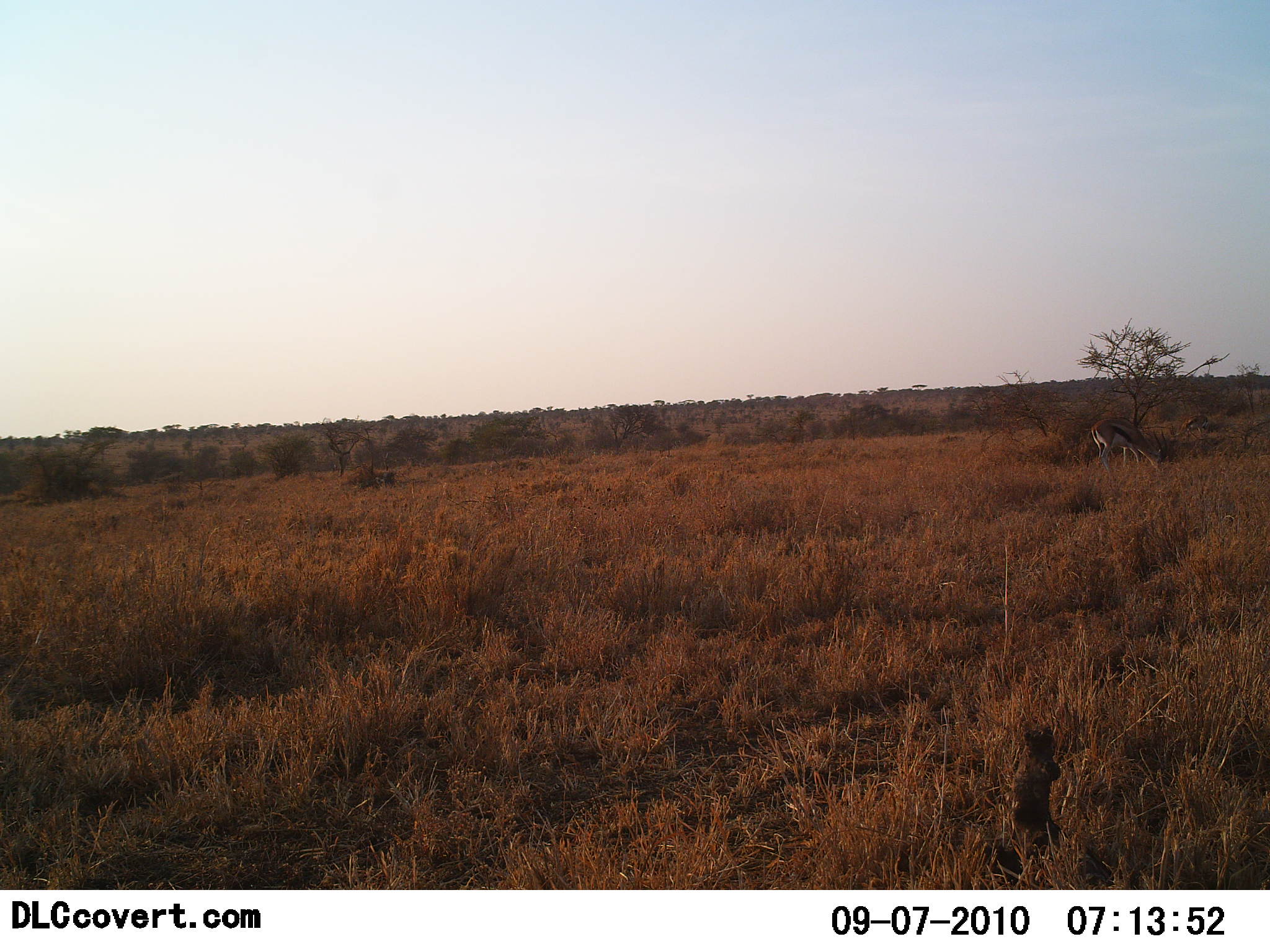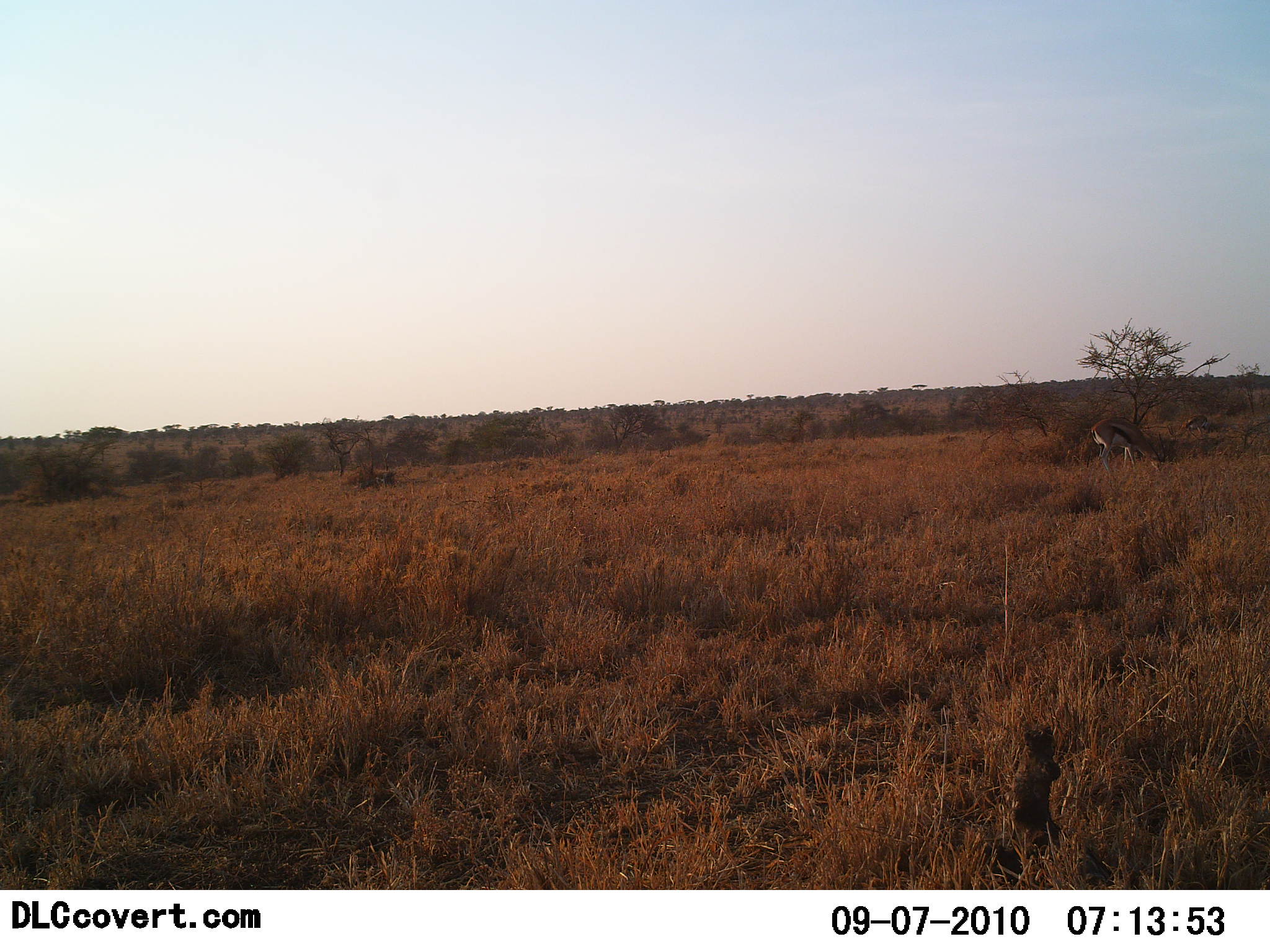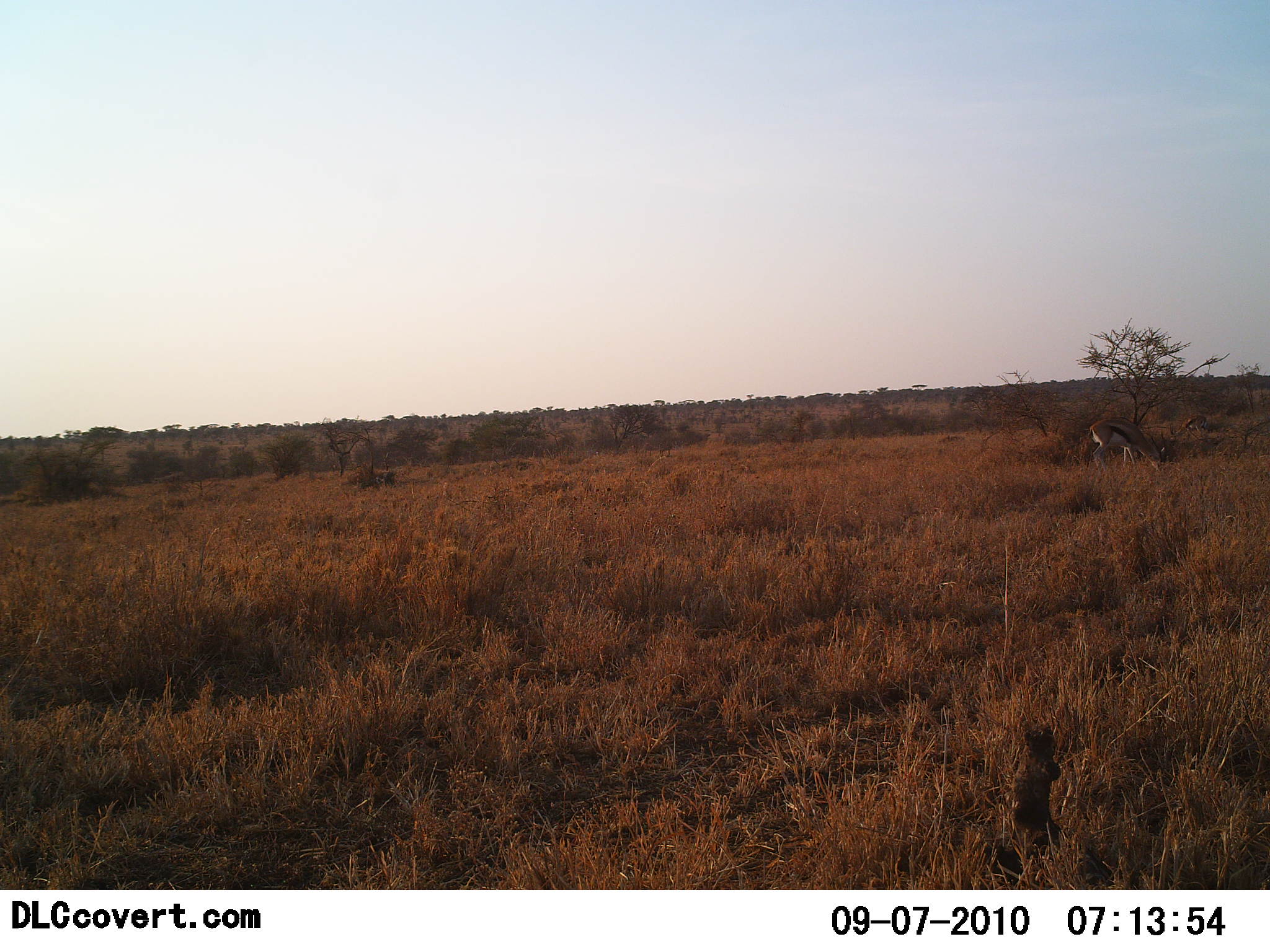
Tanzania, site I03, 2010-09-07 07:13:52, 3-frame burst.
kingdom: Animalia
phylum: Chordata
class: Mammalia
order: Artiodactyla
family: Bovidae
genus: Eudorcas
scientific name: Eudorcas thomsonii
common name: thomson's gazelle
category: gazellethomsons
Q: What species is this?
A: Gazellethomsons (thomson's gazelle) (Eudorcas thomsonii).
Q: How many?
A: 1.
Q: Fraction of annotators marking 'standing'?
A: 18%.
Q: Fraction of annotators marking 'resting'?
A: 0%.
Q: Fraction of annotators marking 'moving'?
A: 0%.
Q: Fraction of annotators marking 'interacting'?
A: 0%.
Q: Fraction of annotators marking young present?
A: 0%.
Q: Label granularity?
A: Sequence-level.